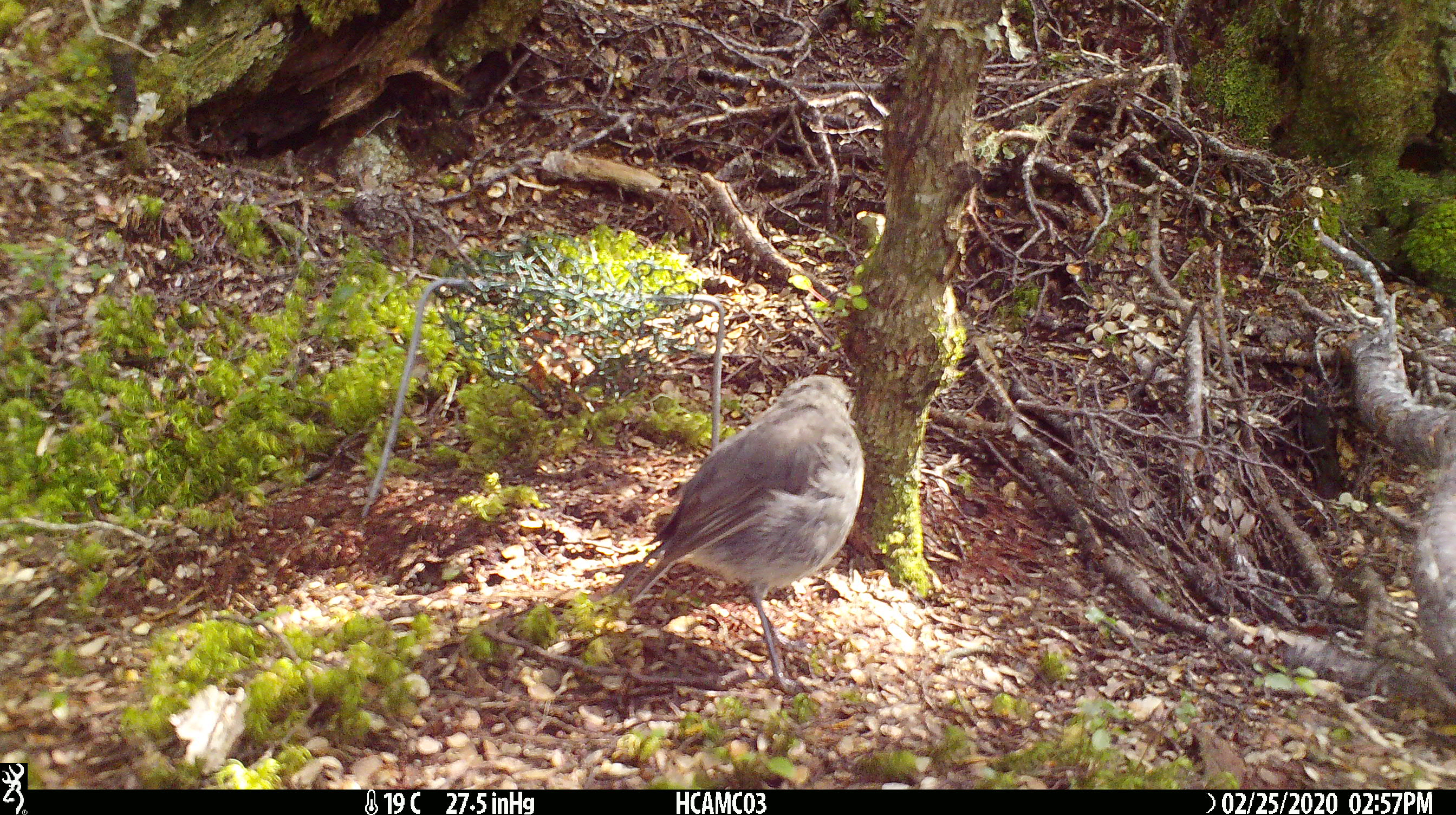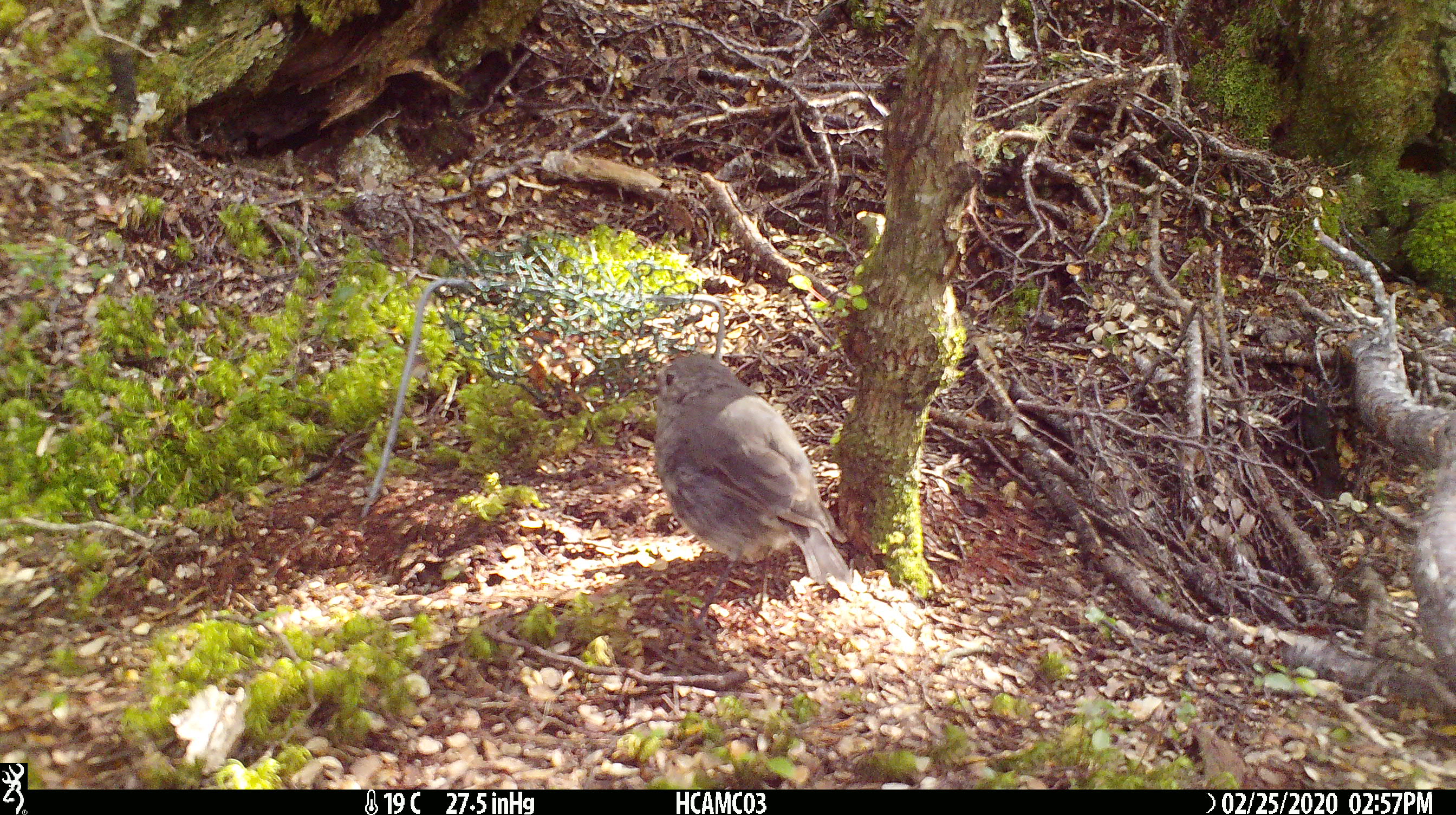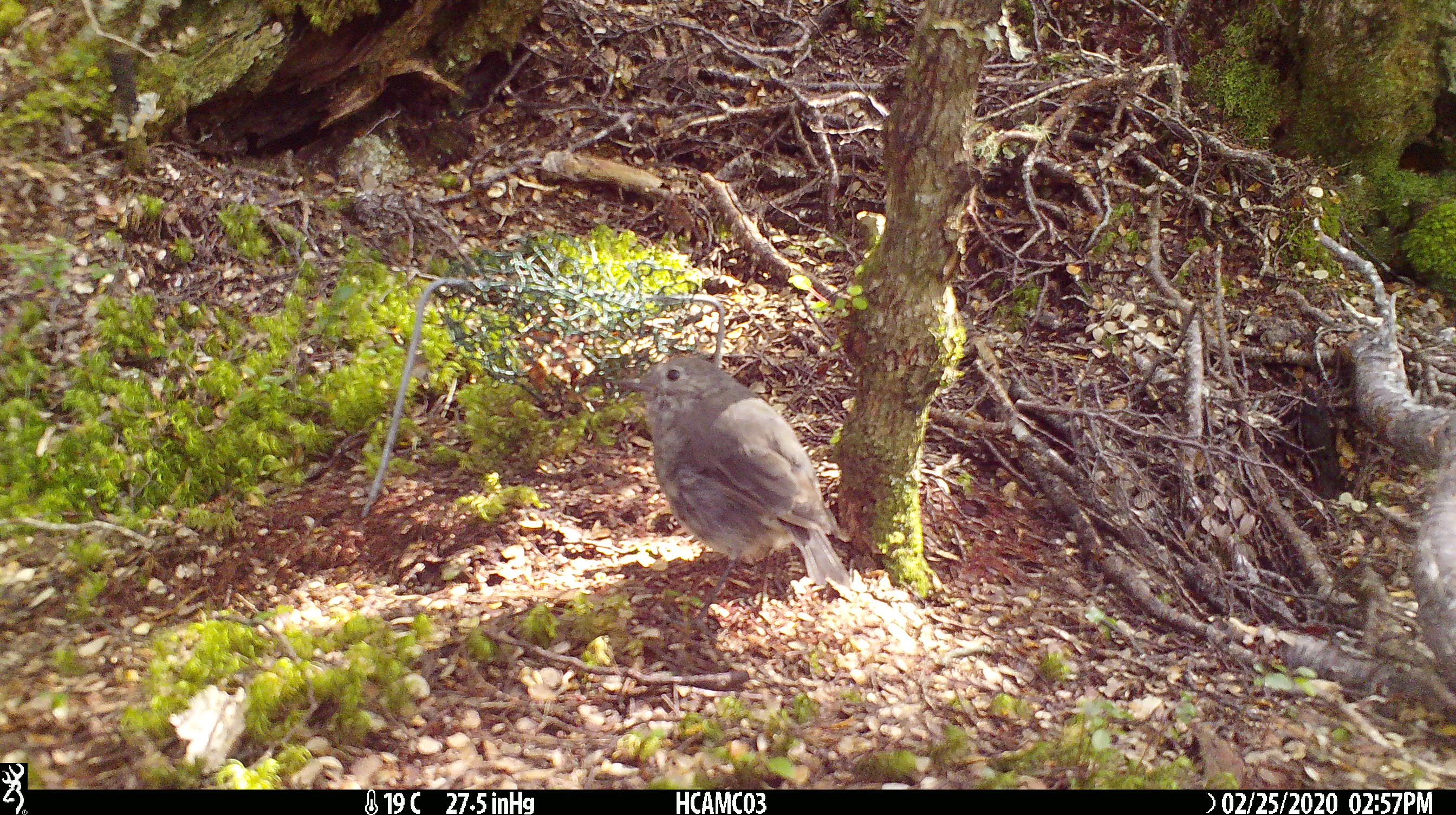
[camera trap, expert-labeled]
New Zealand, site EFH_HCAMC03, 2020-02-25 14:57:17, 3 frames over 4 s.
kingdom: Animalia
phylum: Chordata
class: Aves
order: Passeriformes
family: Petroicidae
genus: Petroica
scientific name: Petroica australis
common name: new zealand robin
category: robin